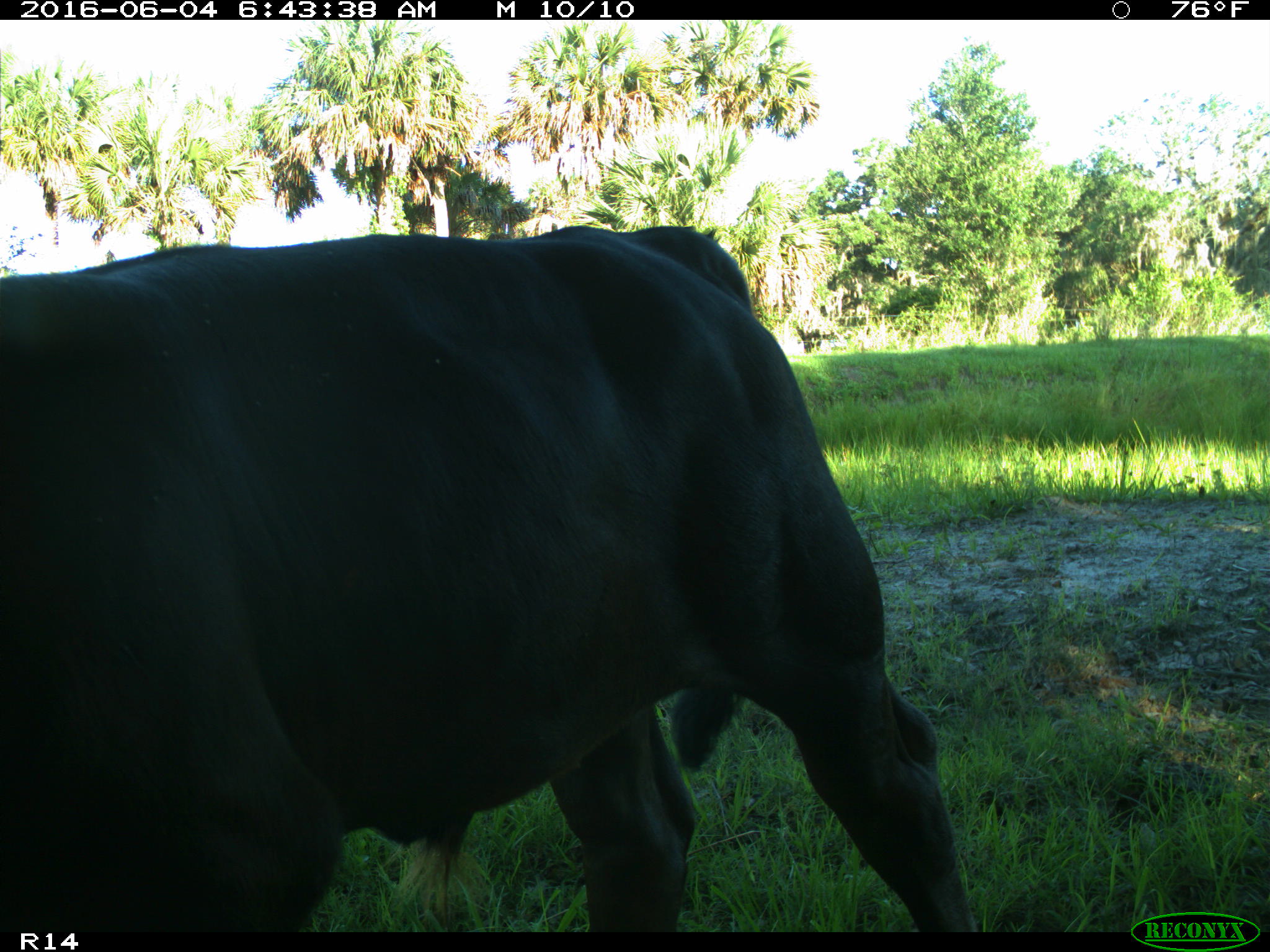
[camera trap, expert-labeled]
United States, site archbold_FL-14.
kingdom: Animalia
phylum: Chordata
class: Mammalia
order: Artiodactyla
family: Bovidae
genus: Bos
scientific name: Bos taurus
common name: domestic cow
Bos taurus (domestic cow).